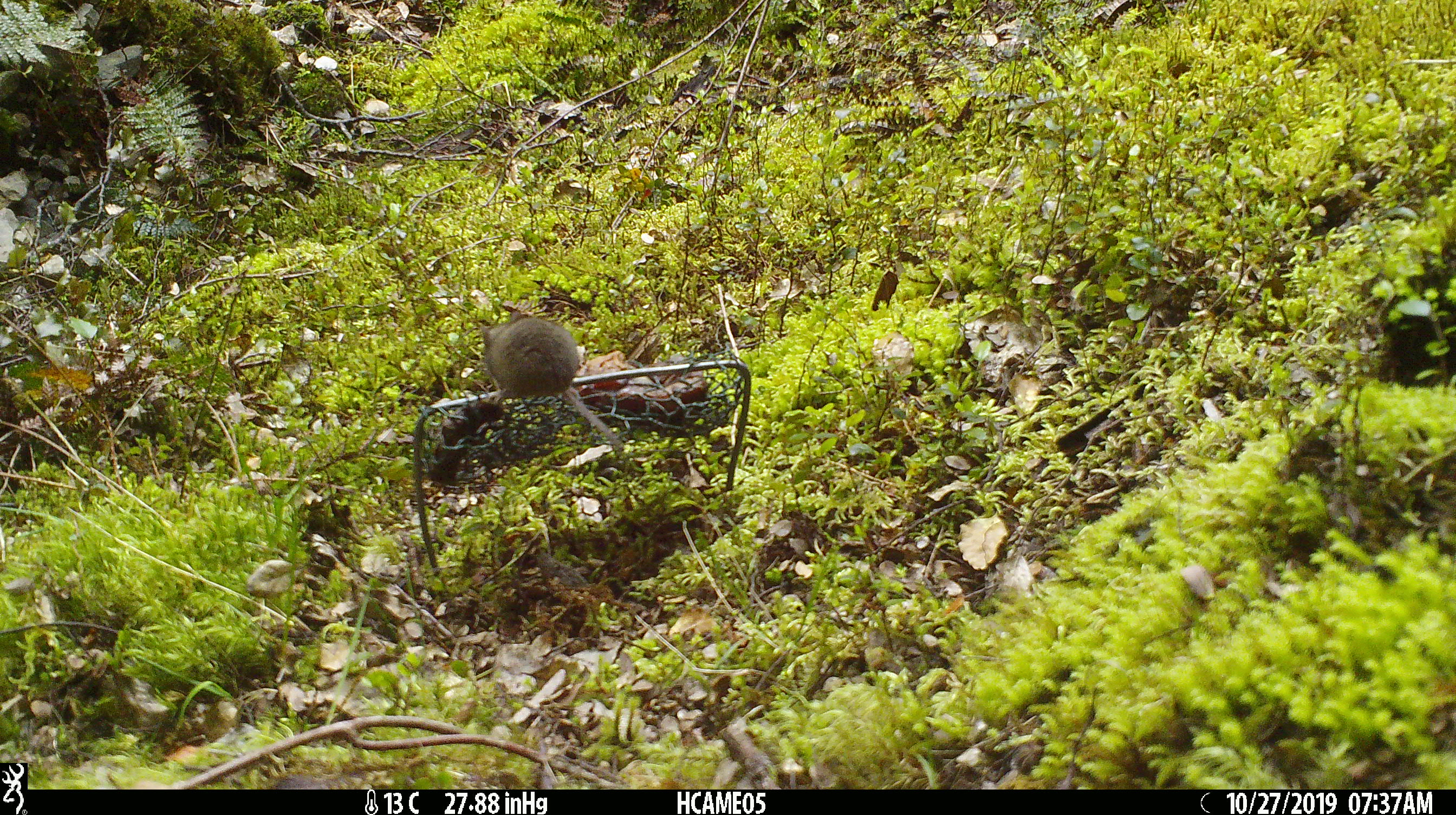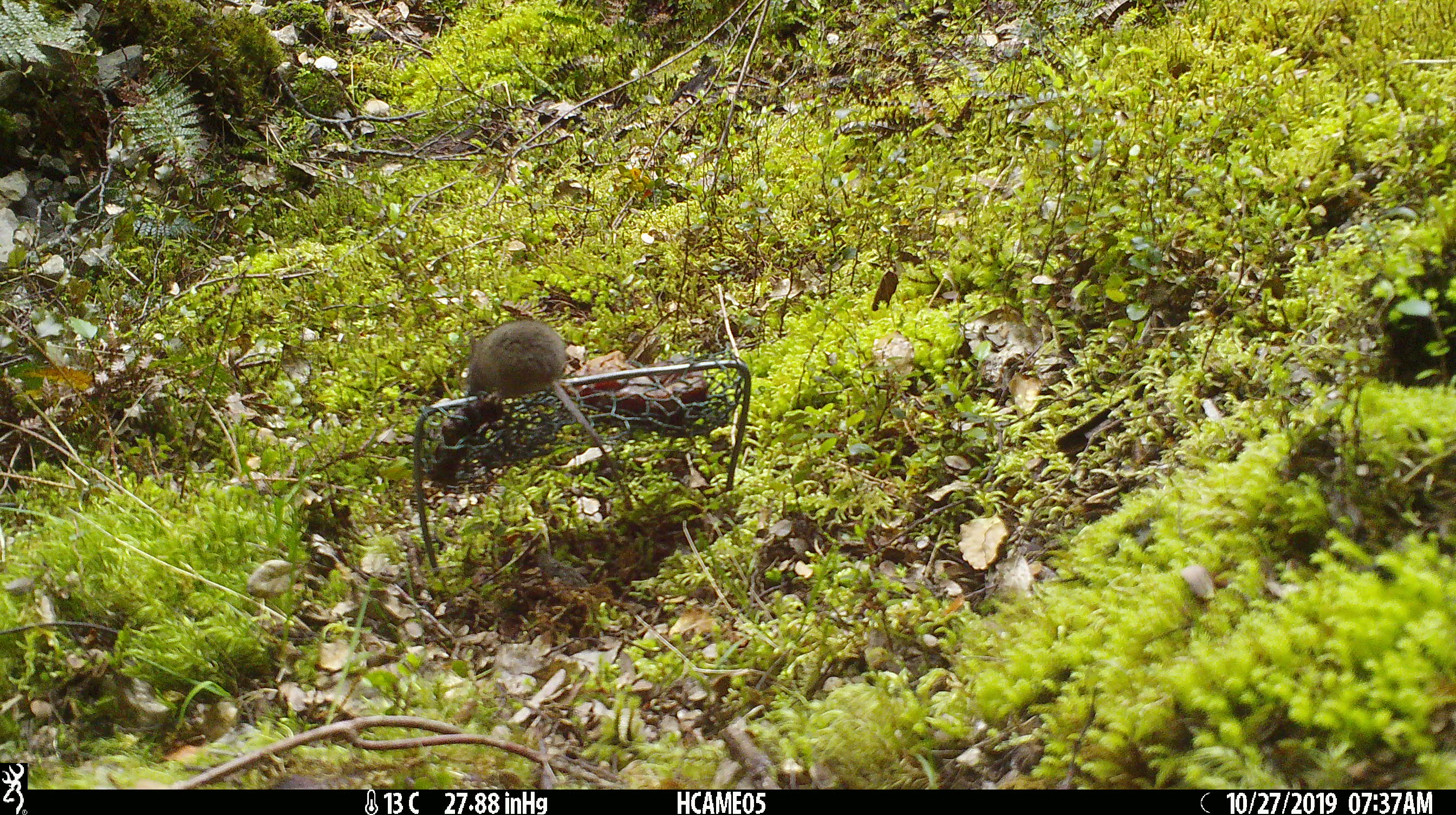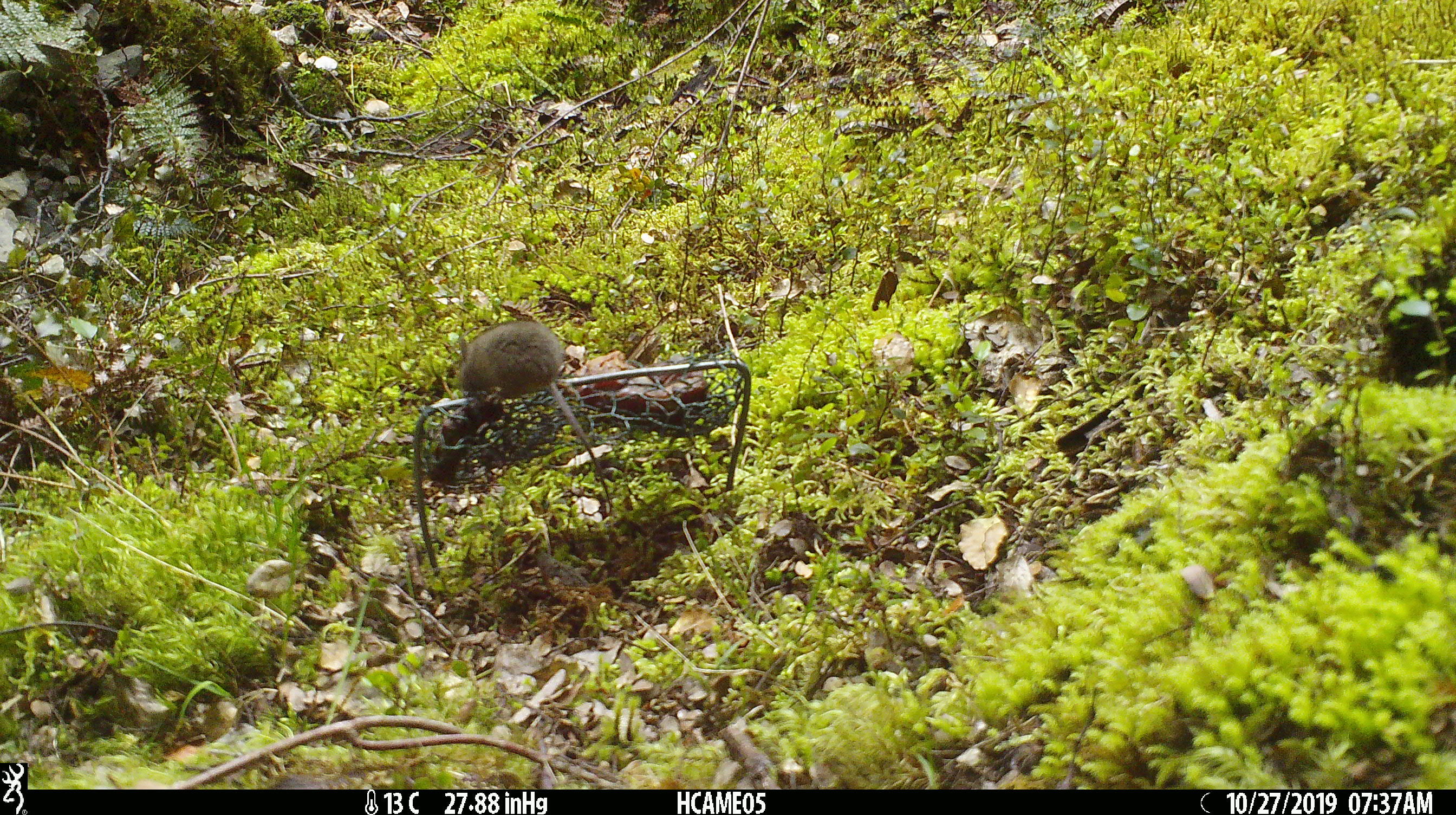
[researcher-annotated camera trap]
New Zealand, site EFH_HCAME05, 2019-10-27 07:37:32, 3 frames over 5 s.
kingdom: Animalia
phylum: Chordata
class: Mammalia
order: Rodentia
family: Muridae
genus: Mus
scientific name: Mus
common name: mouse